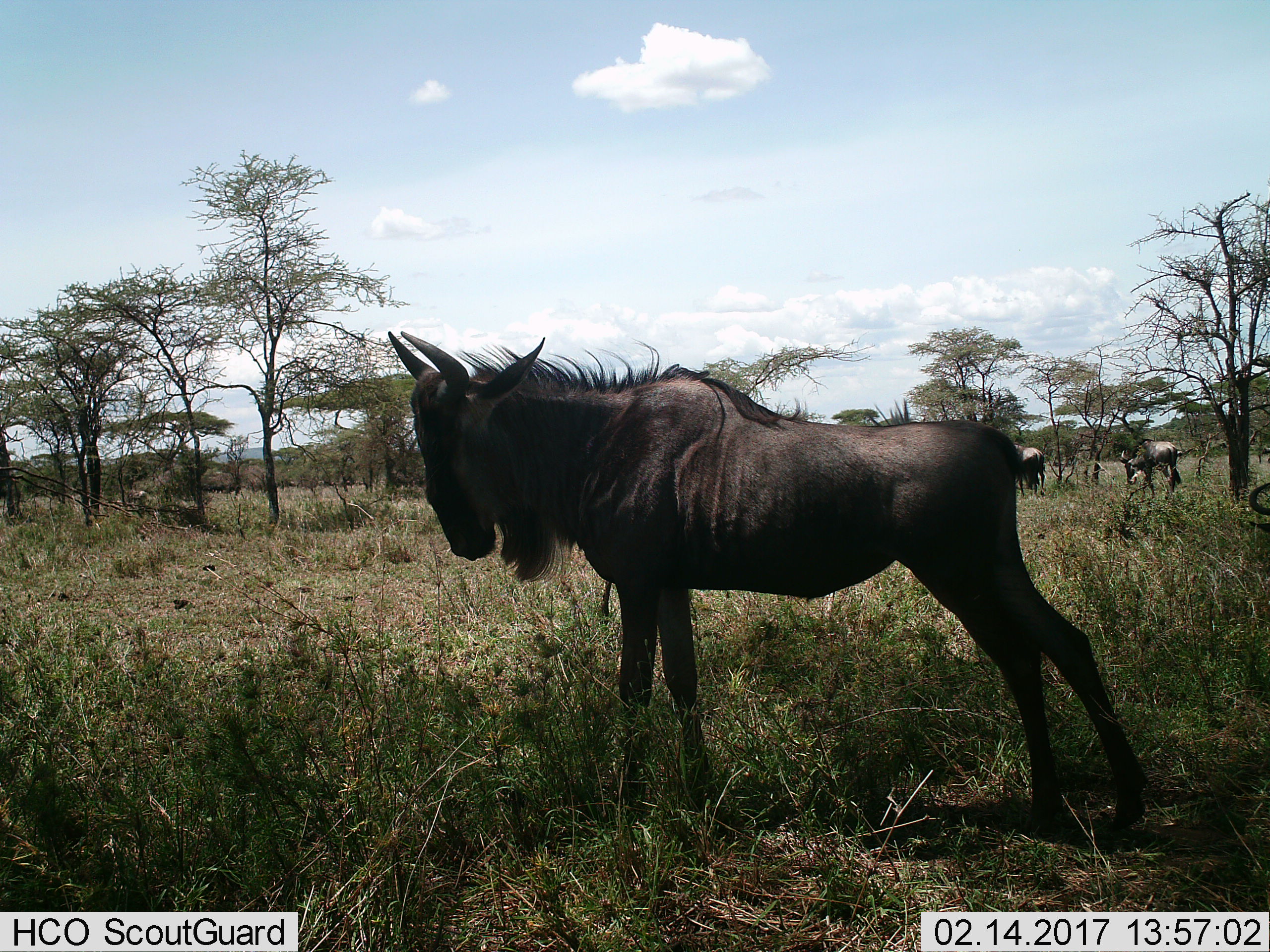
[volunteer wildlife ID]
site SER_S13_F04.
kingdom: Animalia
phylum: Chordata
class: Mammalia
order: Artiodactyla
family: Bovidae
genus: Connochaetes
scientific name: Connochaetes taurinus taurinus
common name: blue wildebeest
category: wildebeestblue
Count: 4.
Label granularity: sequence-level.